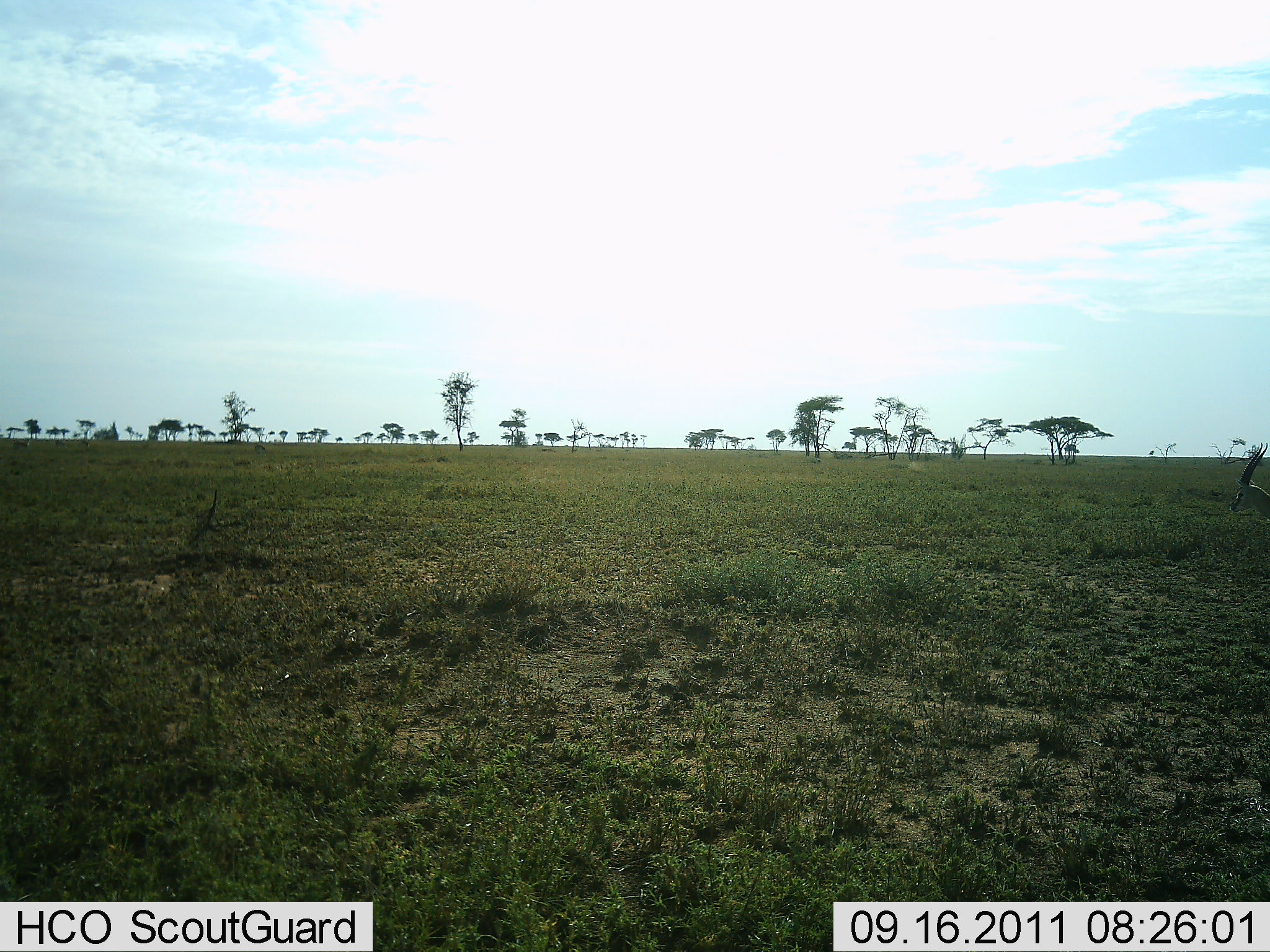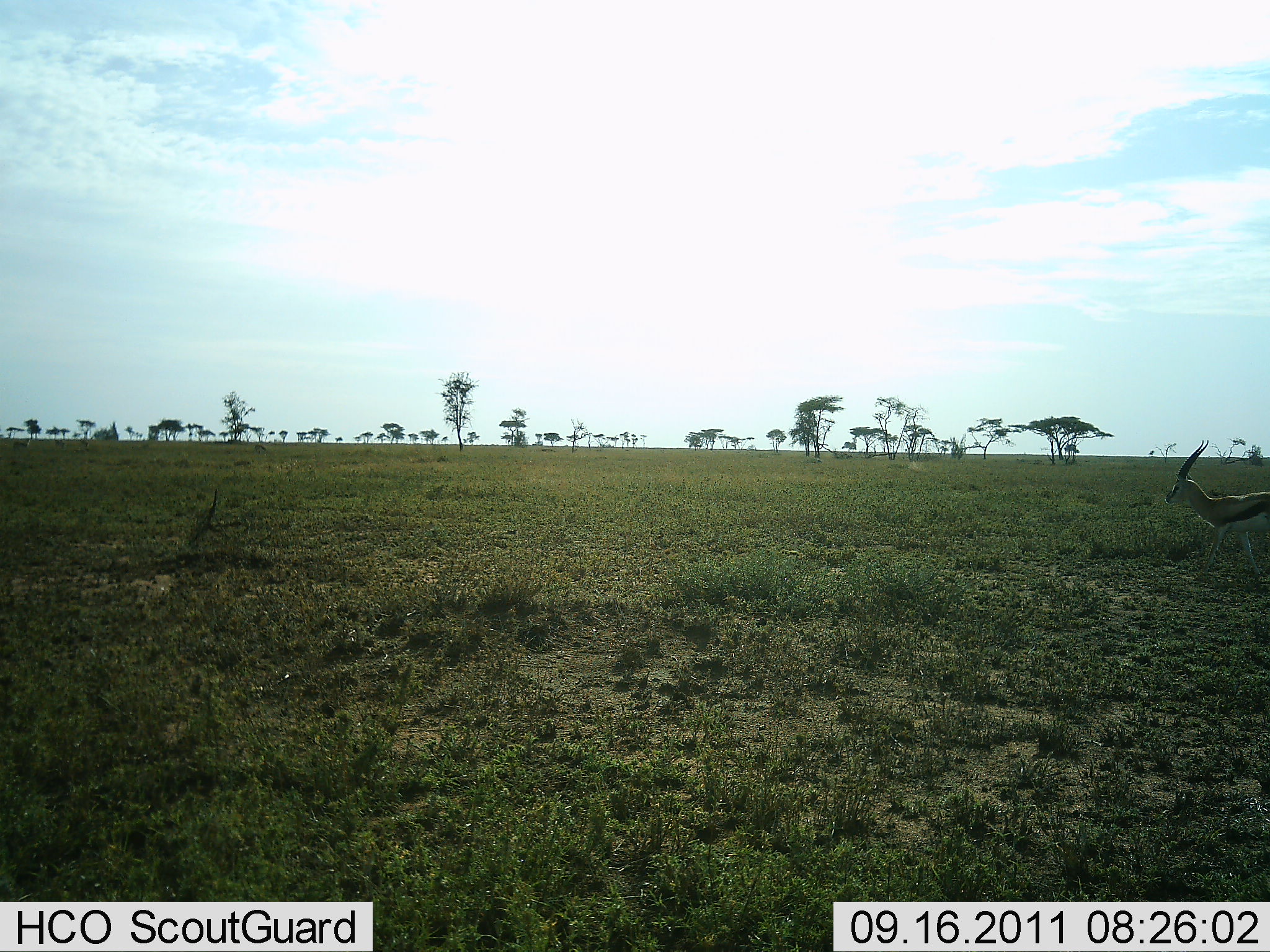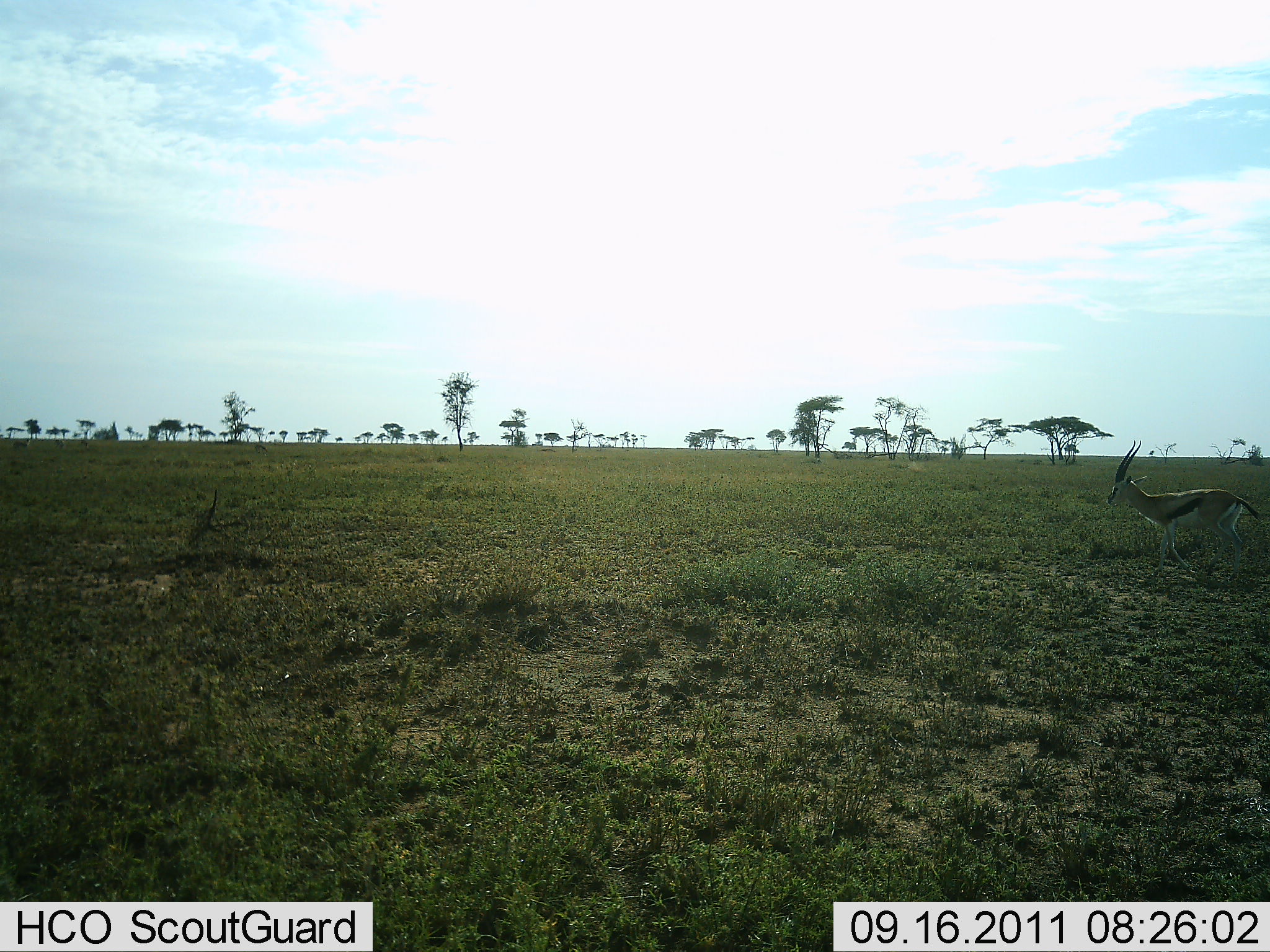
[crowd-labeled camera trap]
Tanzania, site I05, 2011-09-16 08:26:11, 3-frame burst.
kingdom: Animalia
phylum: Chordata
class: Mammalia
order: Artiodactyla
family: Bovidae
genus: Eudorcas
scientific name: Eudorcas thomsonii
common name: thomson's gazelle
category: gazellethomsons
Gazellethomsons (thomson's gazelle) (Eudorcas thomsonii), count 1. Behavior (volunteer vote fractions): standing 15%, resting 0%, moving 85%, interacting 0%. Young present (vote fraction): 0%. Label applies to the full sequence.